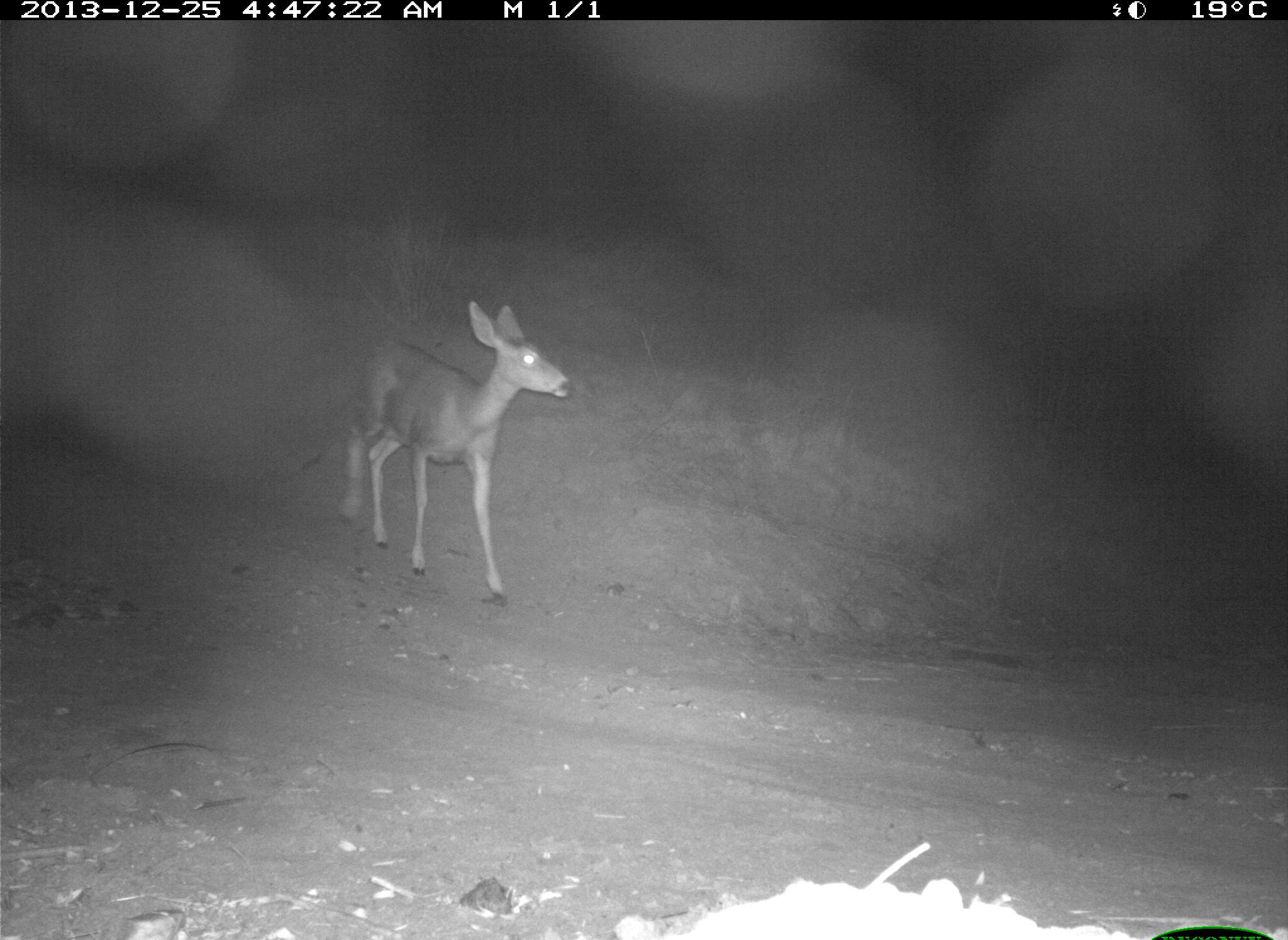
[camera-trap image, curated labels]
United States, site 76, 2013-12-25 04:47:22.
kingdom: Animalia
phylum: Chordata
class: Mammalia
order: Artiodactyla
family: Cervidae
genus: Odocoileus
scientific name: Odocoileus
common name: deer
Deer (Odocoileus).